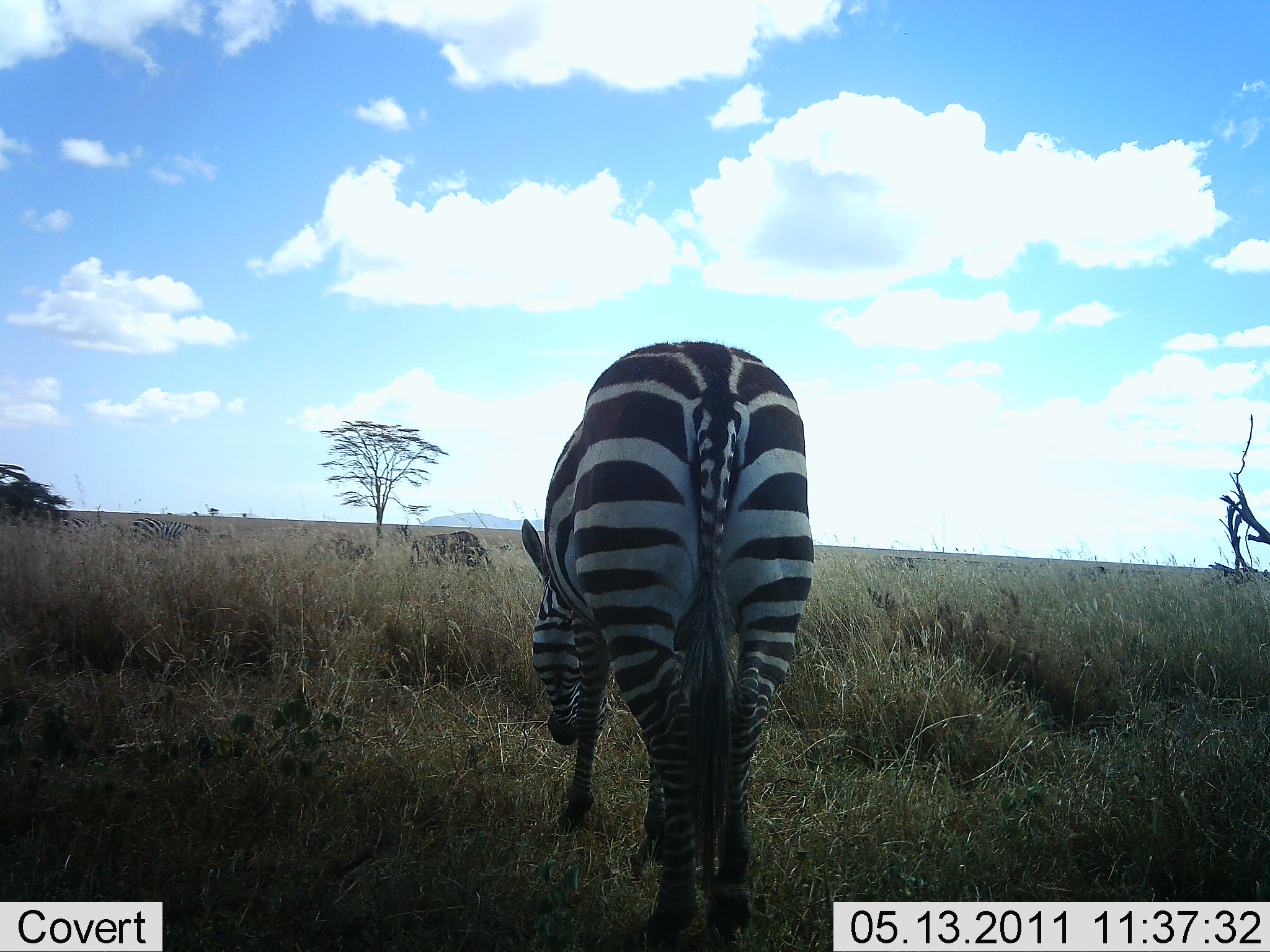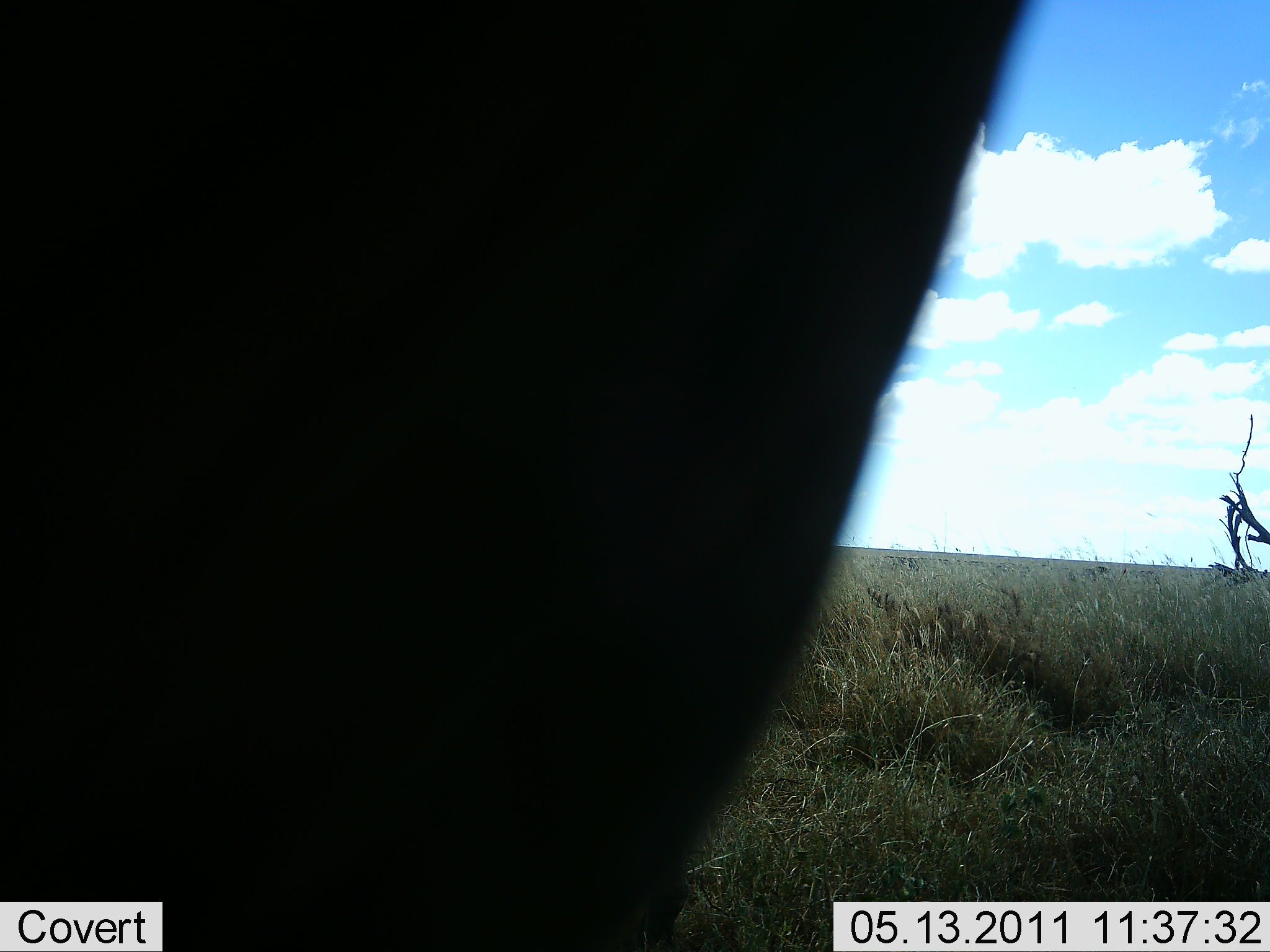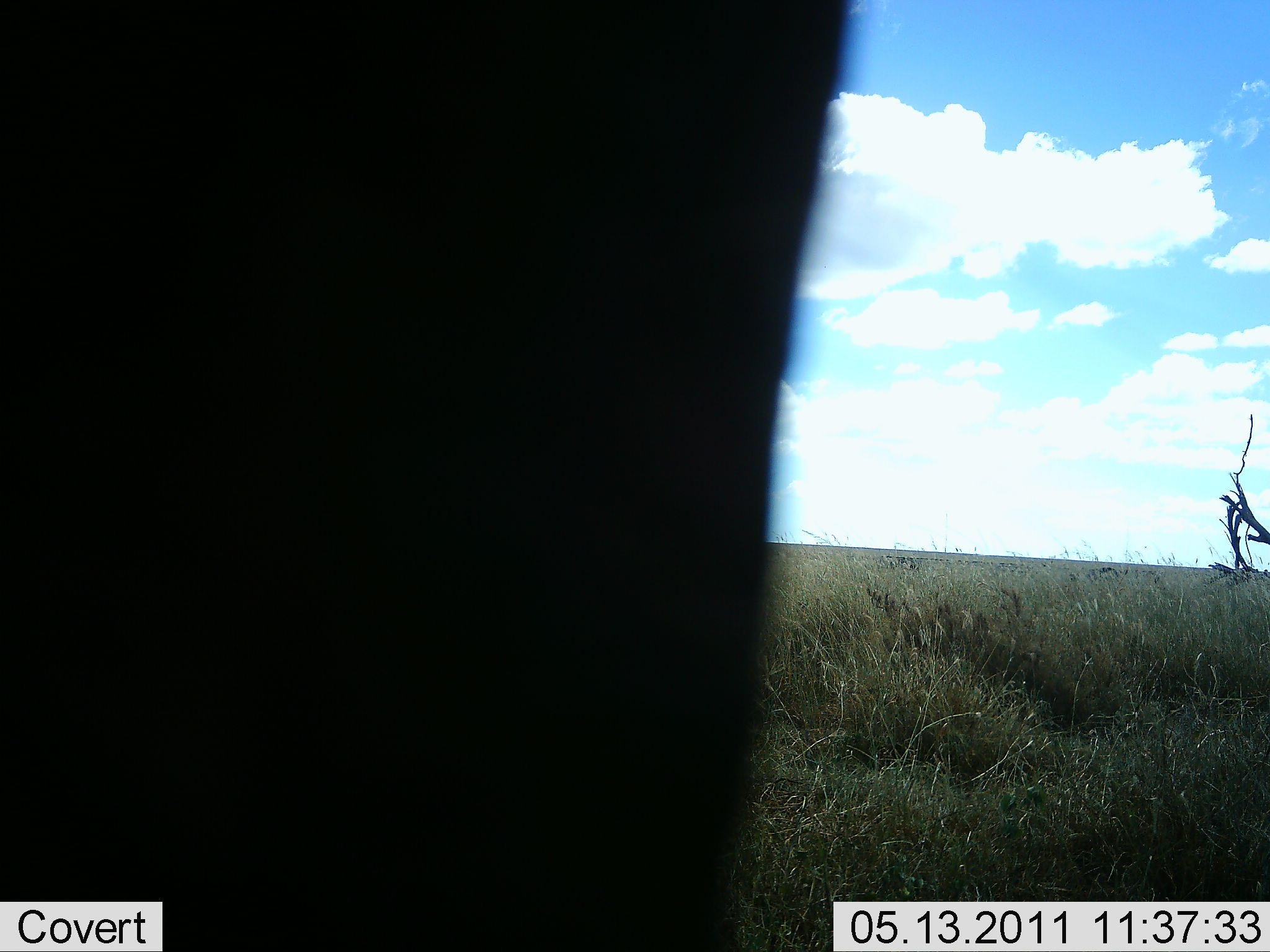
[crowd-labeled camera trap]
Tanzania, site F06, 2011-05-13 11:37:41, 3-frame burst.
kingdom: Animalia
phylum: Chordata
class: Mammalia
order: Perissodactyla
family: Equidae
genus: Equus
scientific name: Equus quagga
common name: plains zebra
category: zebra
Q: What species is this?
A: Zebra (plains zebra) (Equus quagga).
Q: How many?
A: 1.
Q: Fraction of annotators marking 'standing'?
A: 50%.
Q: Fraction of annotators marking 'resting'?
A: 0%.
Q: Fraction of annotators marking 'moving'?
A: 42%.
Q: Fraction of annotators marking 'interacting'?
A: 0%.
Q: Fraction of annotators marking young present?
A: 0%.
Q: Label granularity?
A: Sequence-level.